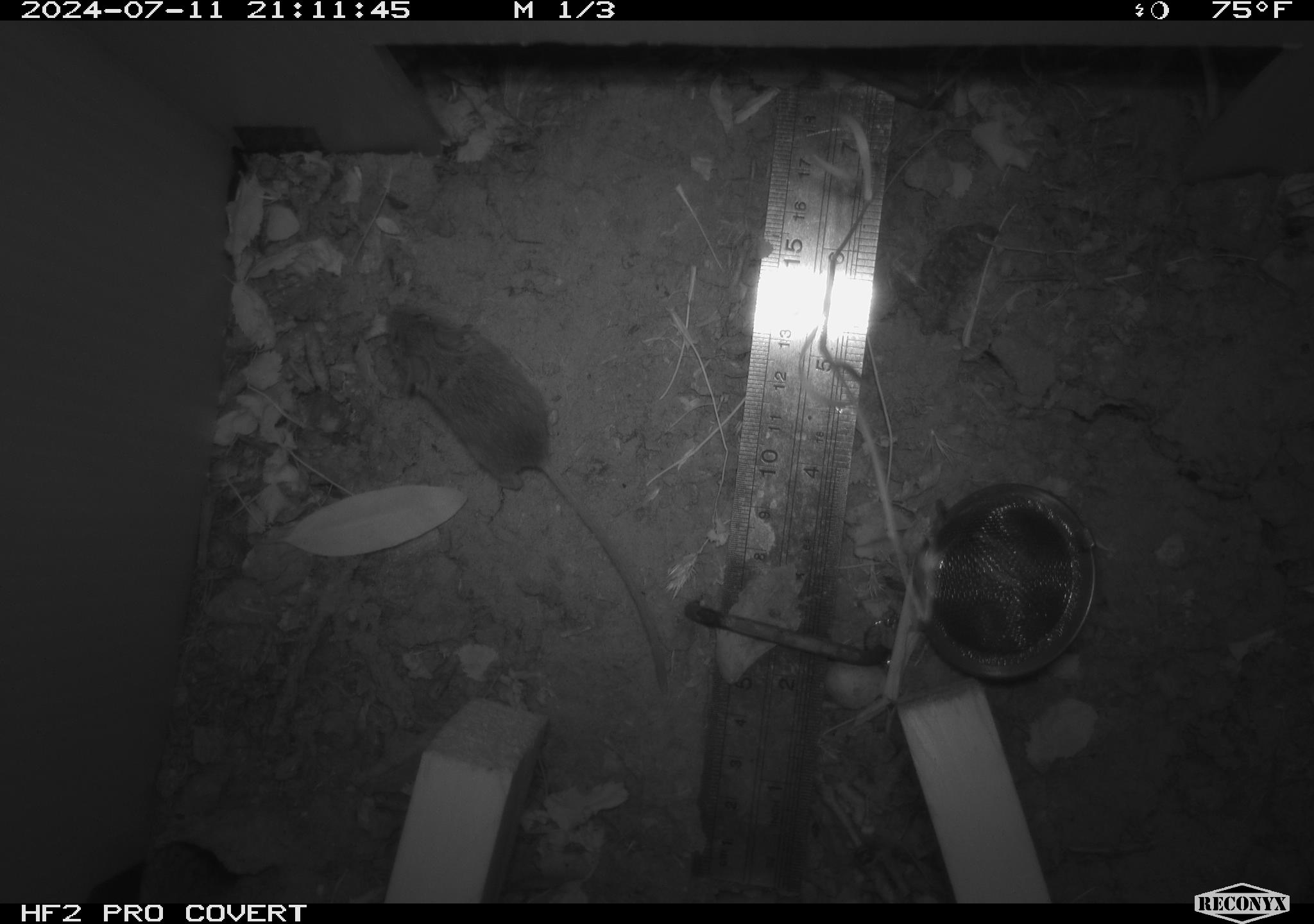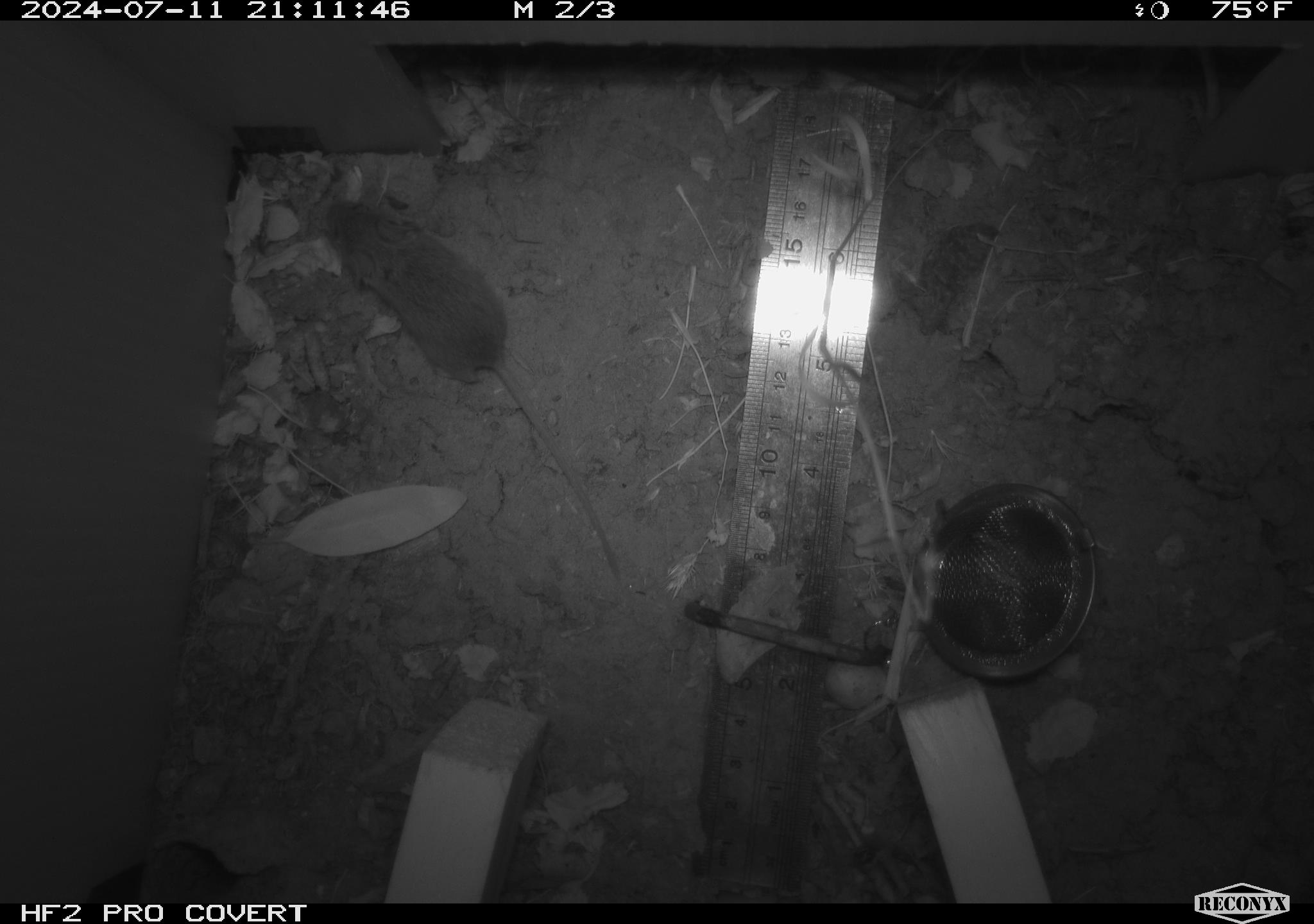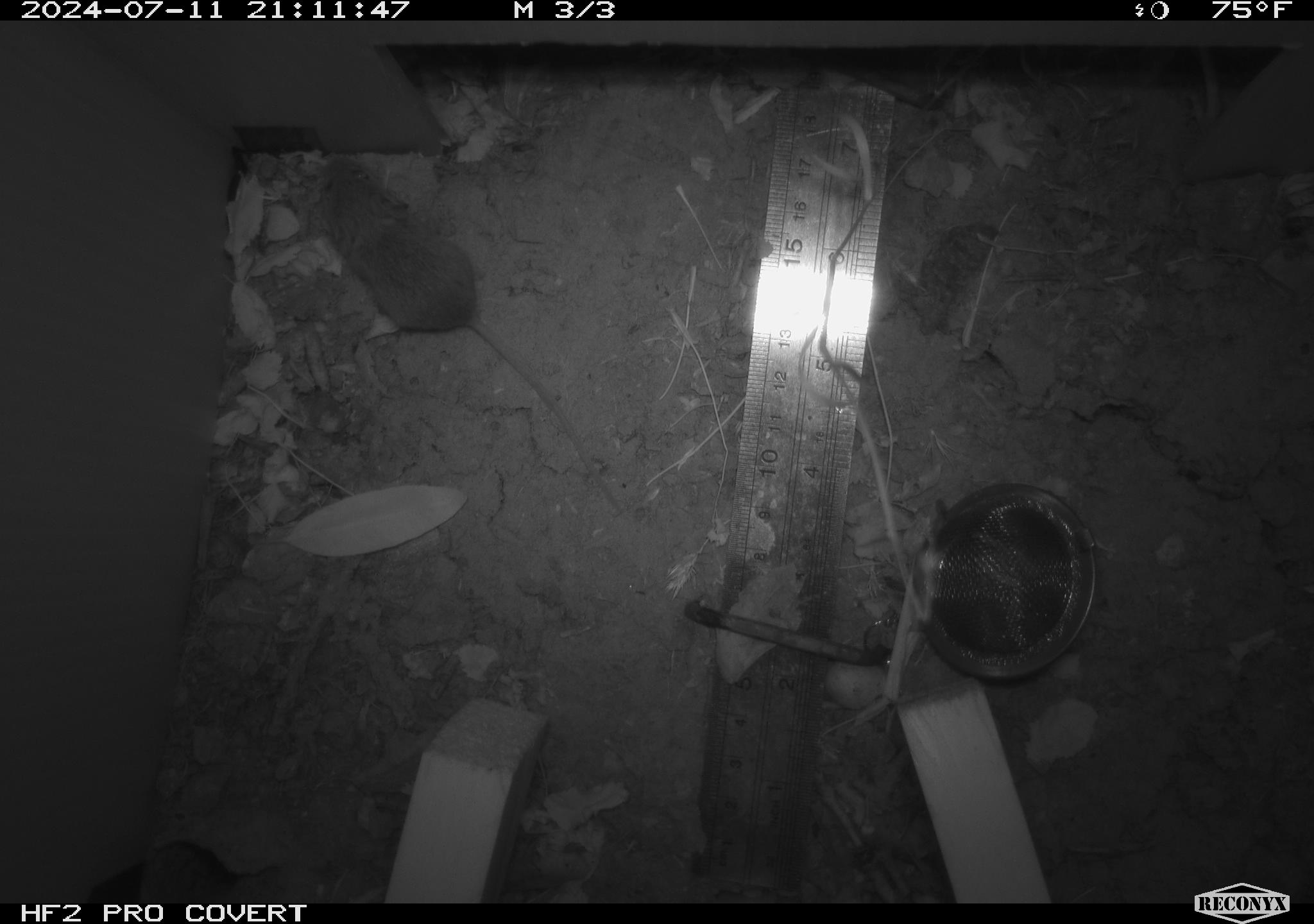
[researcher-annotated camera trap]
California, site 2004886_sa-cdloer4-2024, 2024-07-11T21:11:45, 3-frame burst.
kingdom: Animalia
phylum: Chordata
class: Mammalia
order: Rodentia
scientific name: Rodentia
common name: rodent